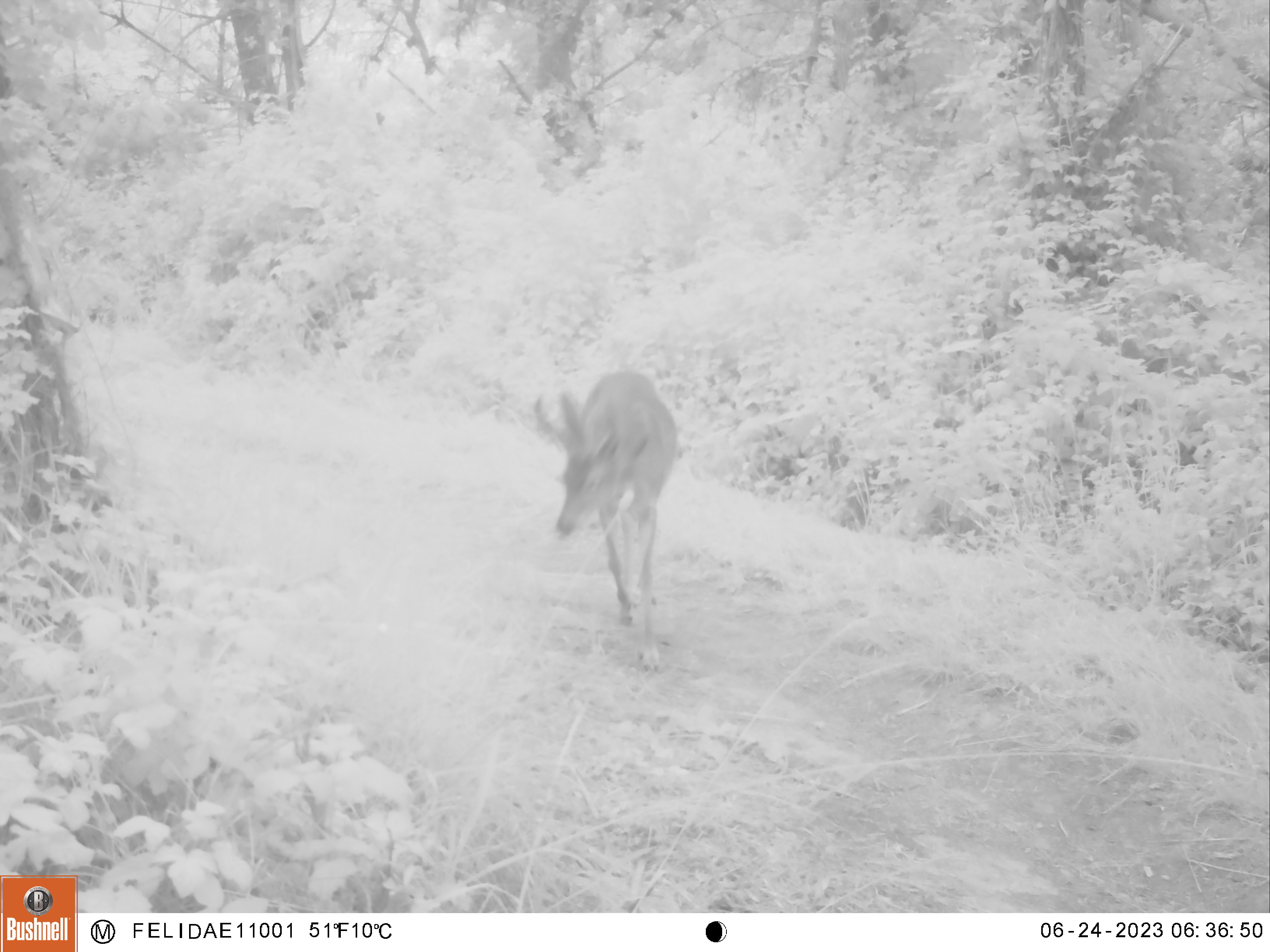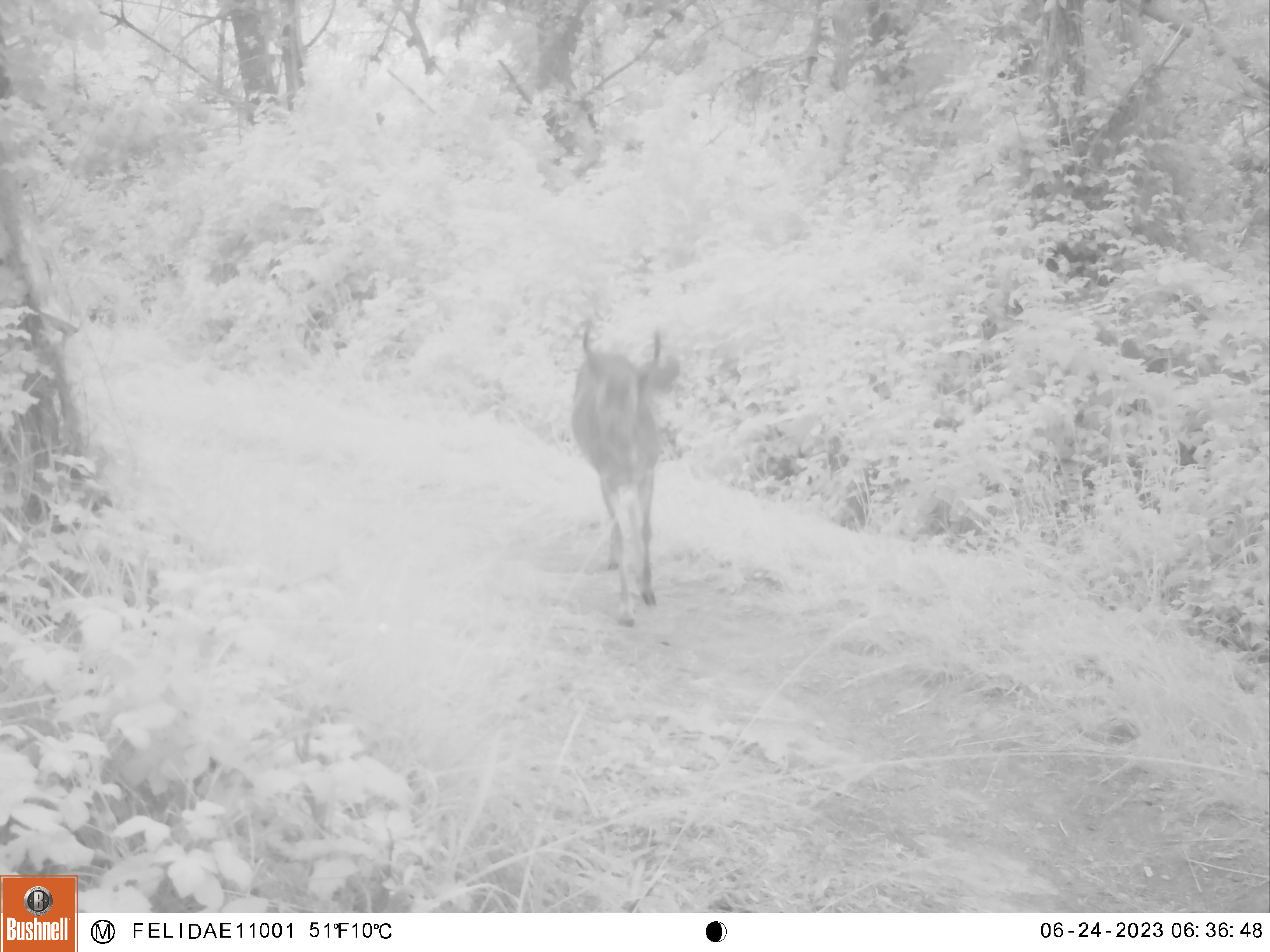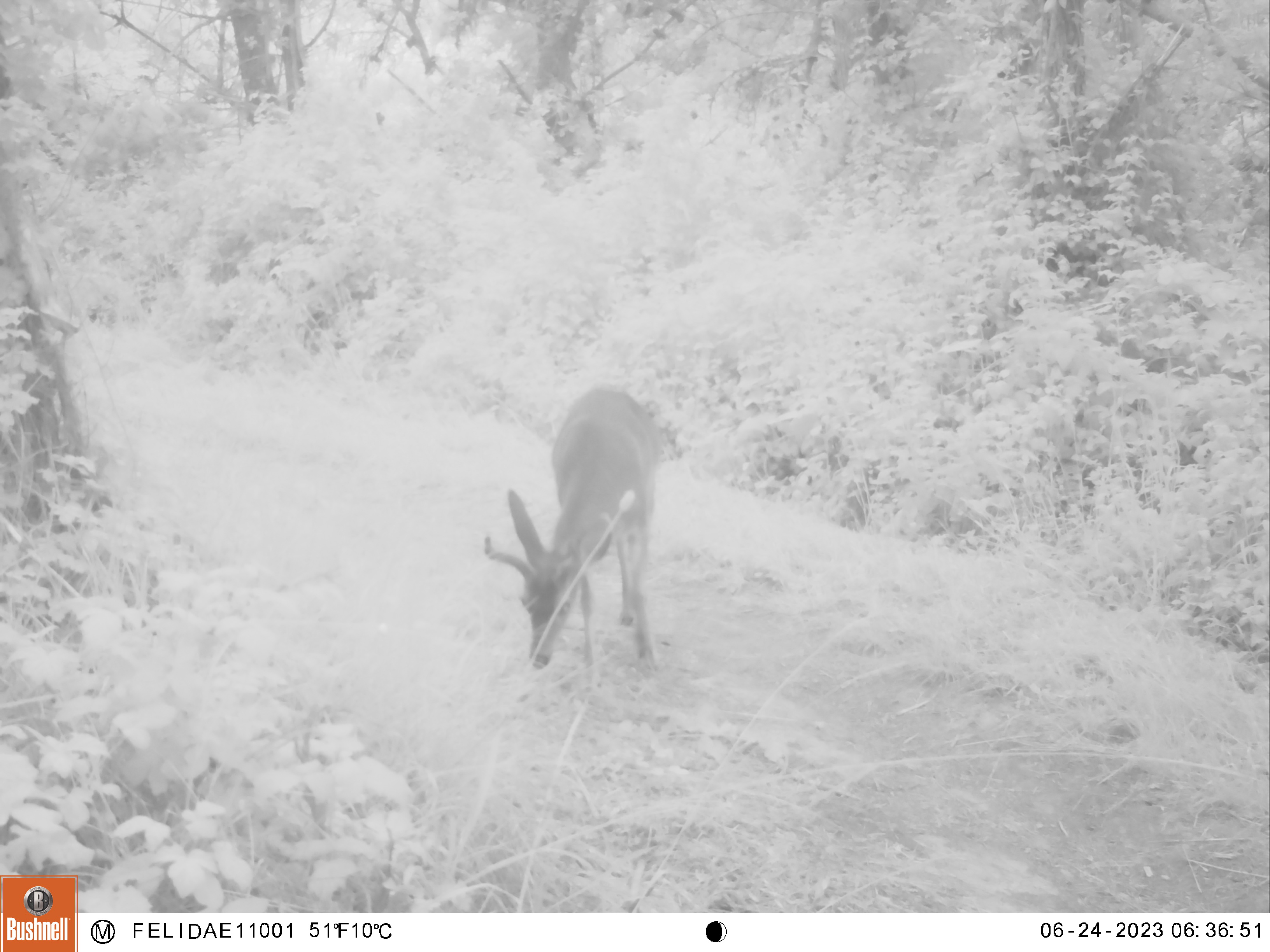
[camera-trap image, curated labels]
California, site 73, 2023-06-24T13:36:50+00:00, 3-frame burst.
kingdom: Animalia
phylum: Chordata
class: Mammalia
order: Artiodactyla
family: Cervidae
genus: Odocoileus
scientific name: Odocoileus hemionus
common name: mule deer